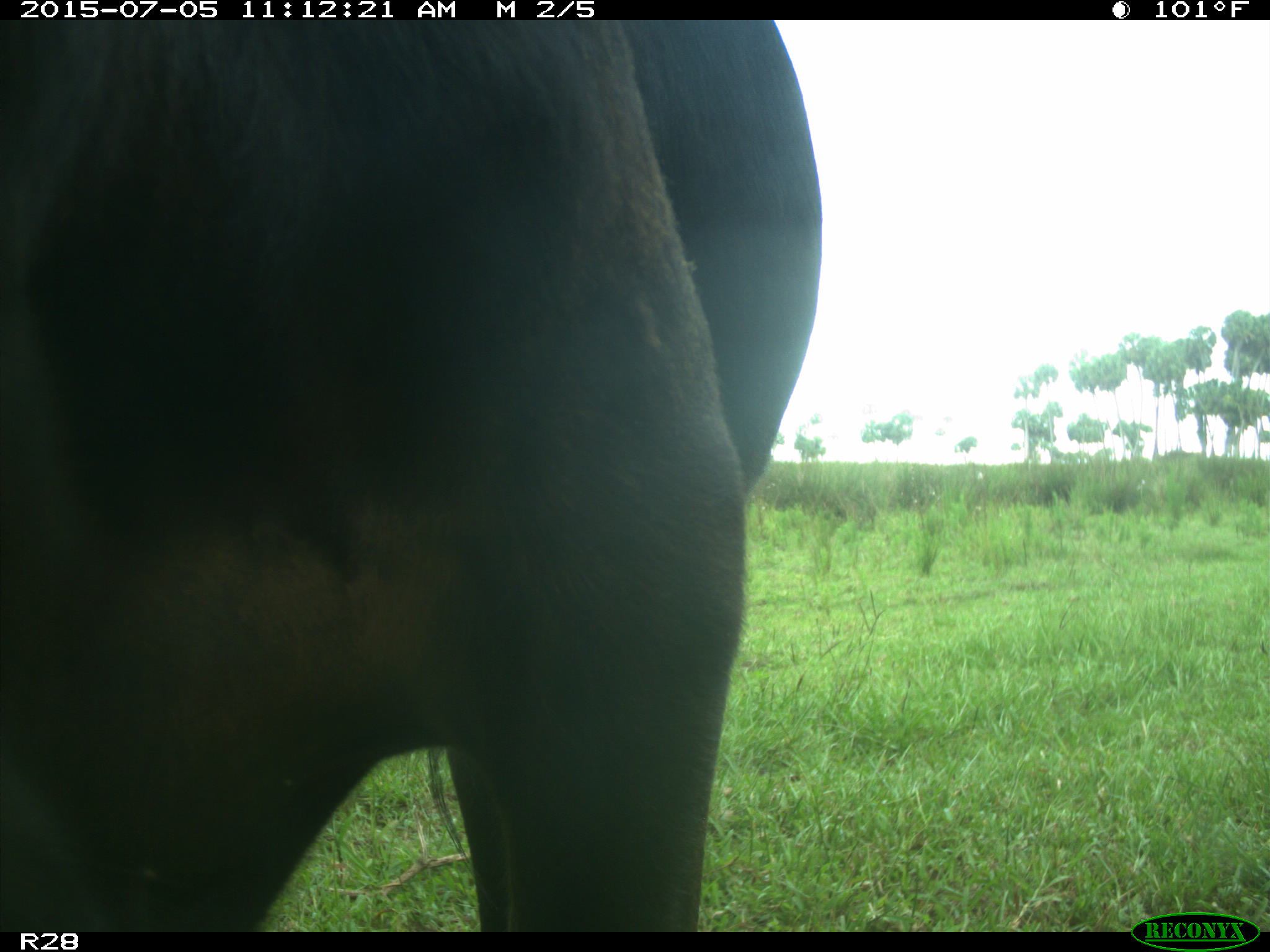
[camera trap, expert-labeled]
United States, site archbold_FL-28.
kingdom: Animalia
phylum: Chordata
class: Mammalia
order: Artiodactyla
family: Bovidae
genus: Bos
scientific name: Bos taurus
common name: domestic cow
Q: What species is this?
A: Bos taurus (domestic cow).